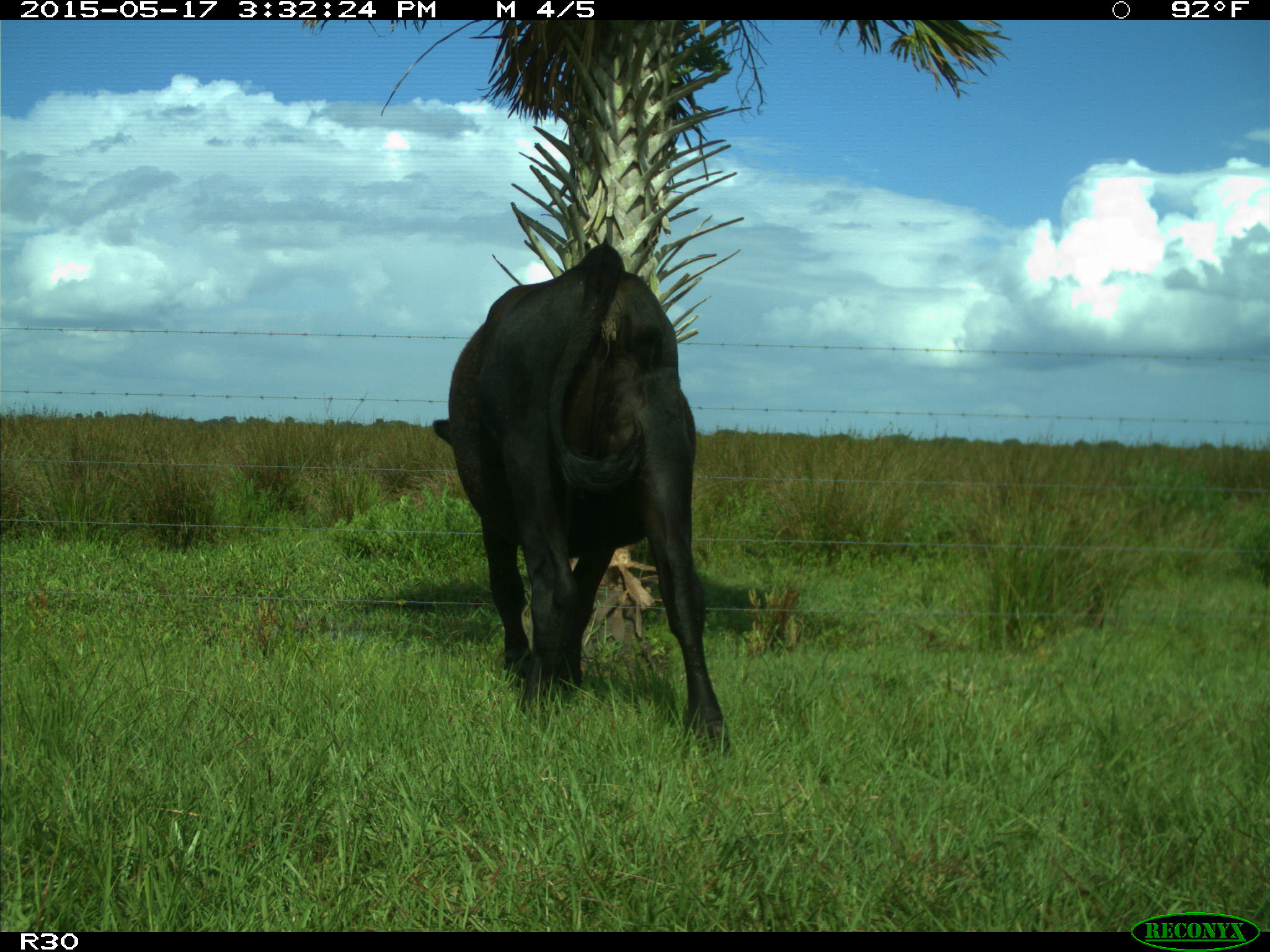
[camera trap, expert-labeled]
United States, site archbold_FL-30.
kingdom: Animalia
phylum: Chordata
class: Mammalia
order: Artiodactyla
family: Bovidae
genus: Bos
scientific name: Bos taurus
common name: domestic cow